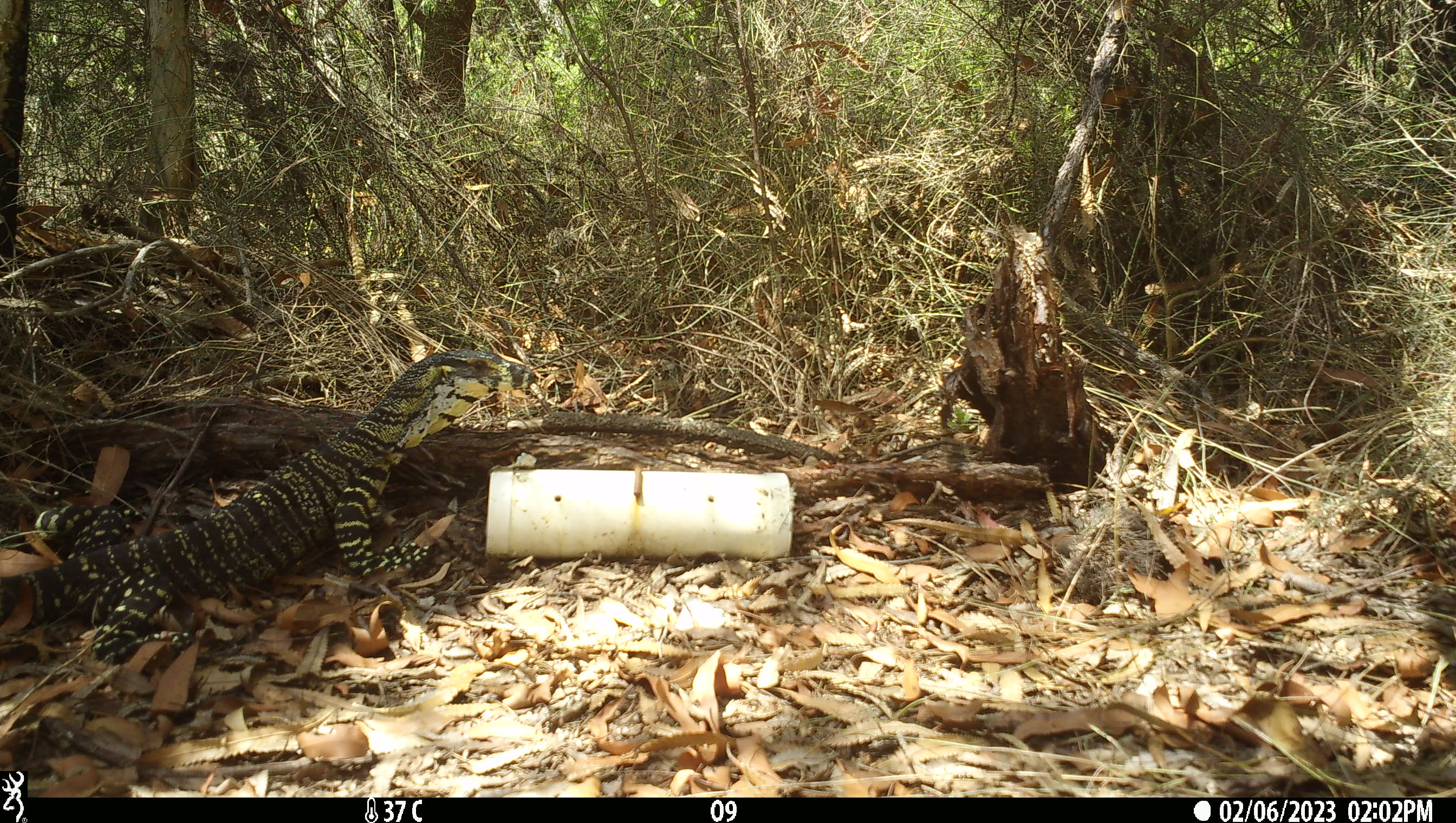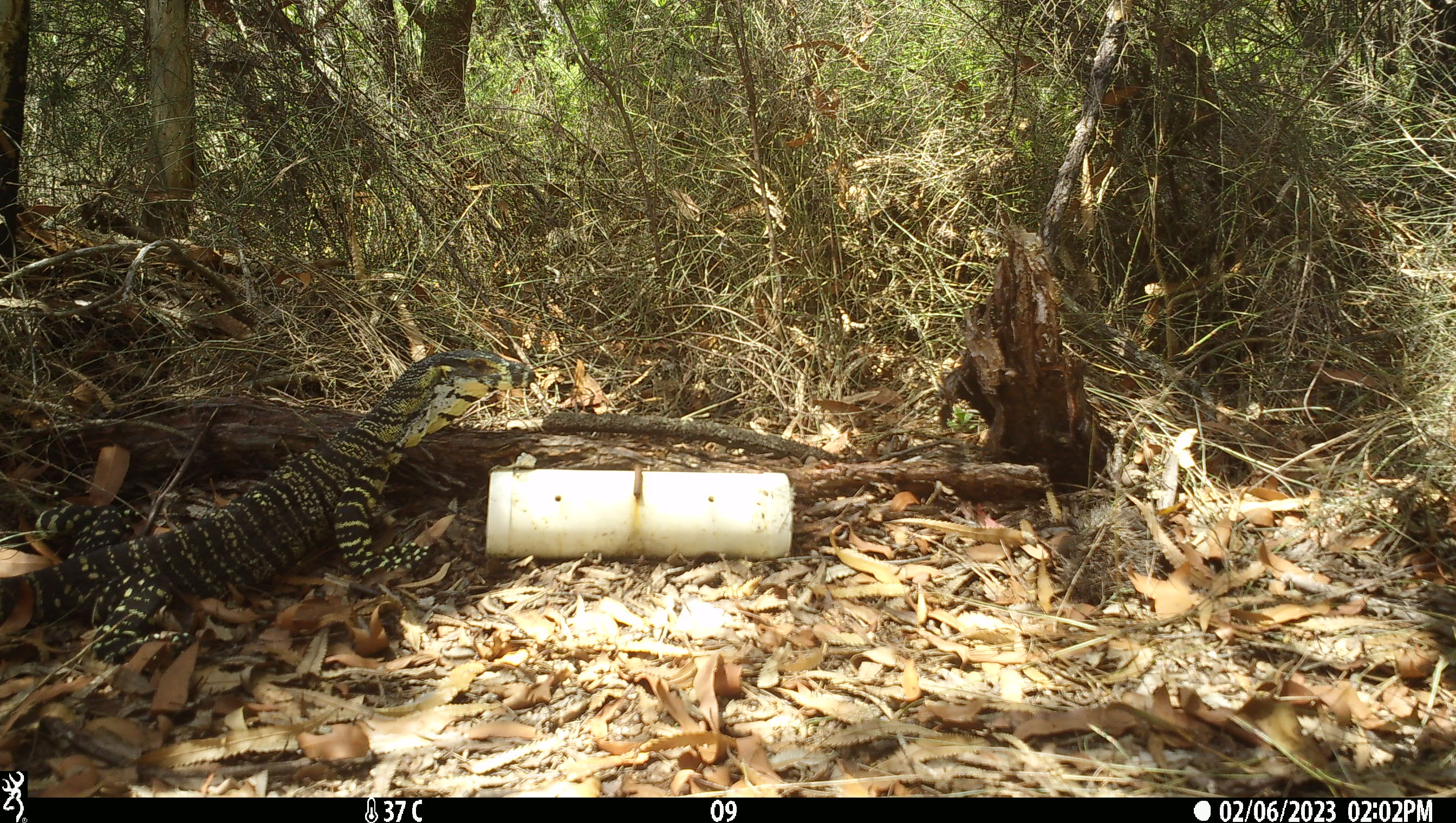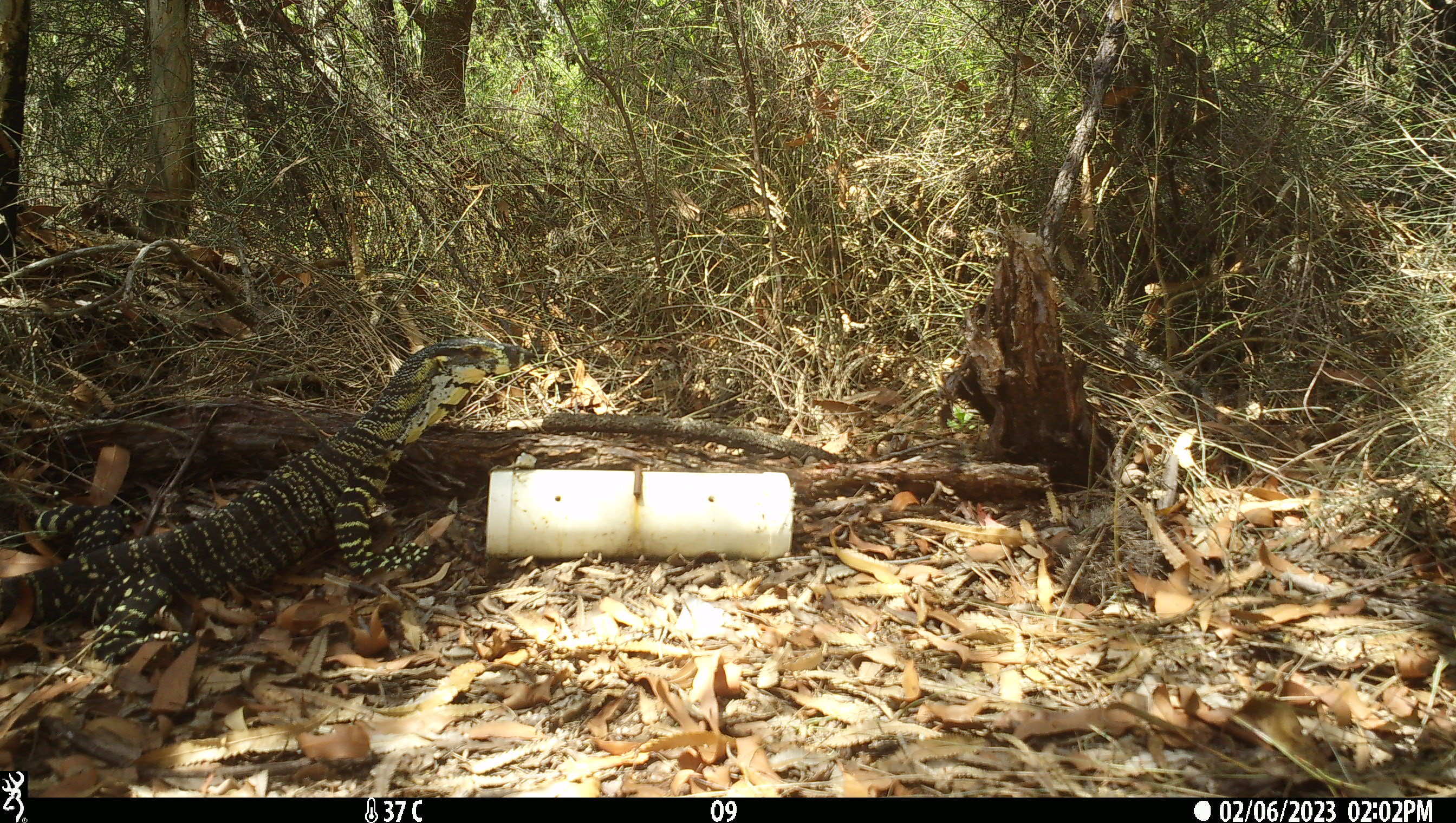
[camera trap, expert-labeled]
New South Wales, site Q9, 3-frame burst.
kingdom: Animalia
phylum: Chordata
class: Reptilia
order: Squamata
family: Varanidae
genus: Varanus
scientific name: Varanus varius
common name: lace monitor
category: goanna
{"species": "goanna (lace monitor) (Varanus varius)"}